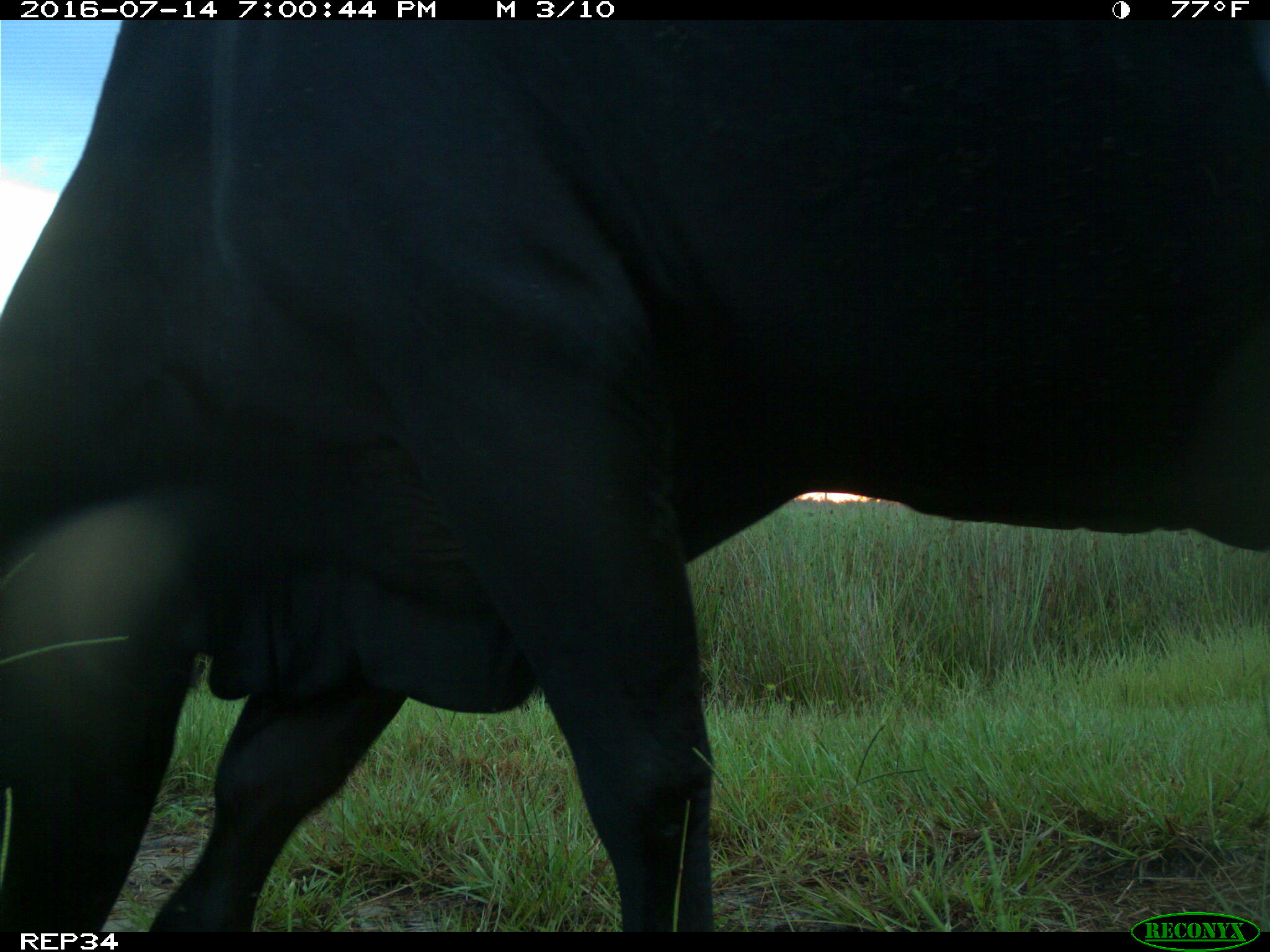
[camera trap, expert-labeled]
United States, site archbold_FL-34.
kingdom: Animalia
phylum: Chordata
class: Mammalia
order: Artiodactyla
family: Bovidae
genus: Bos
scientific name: Bos taurus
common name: domestic cow